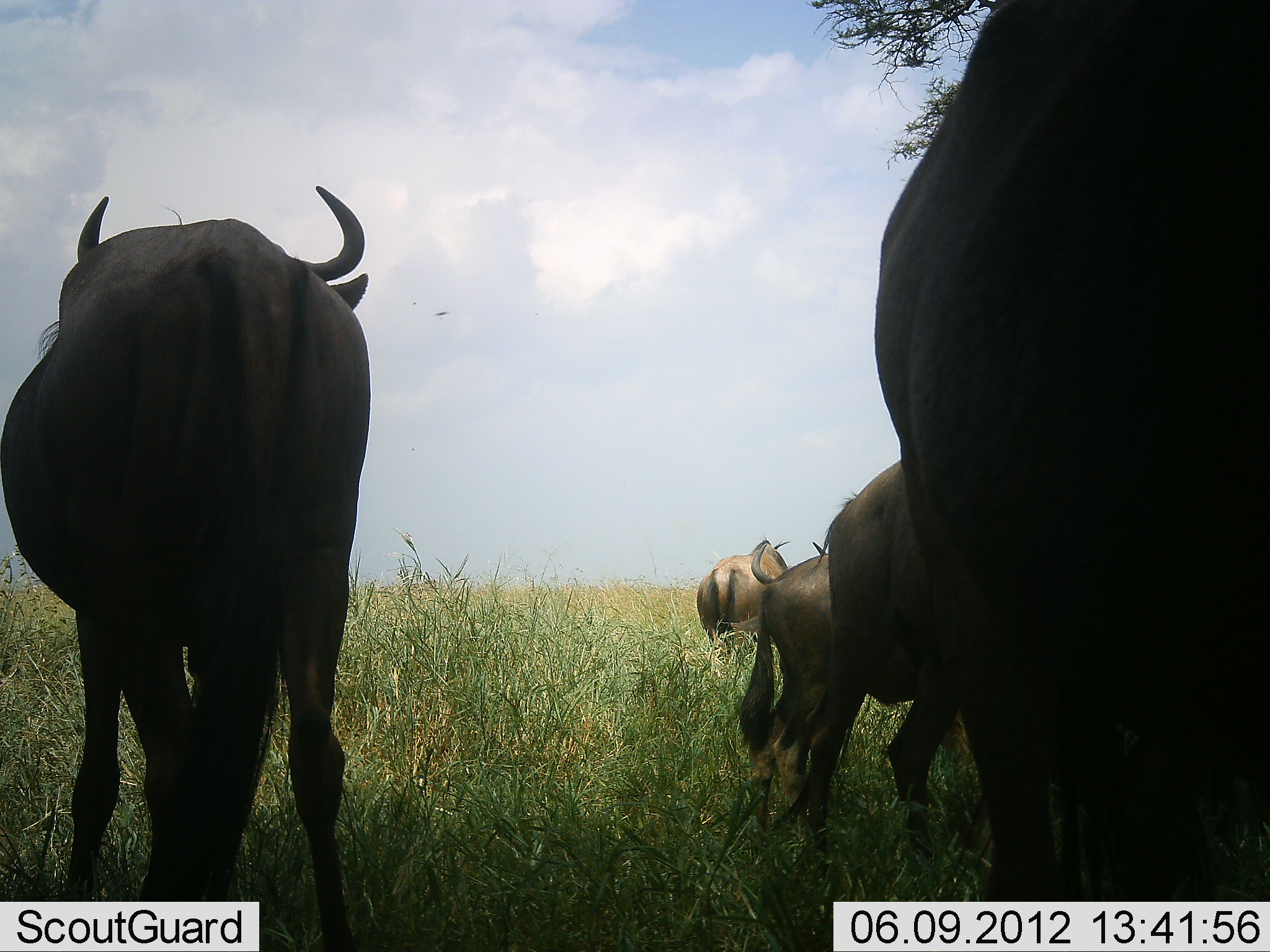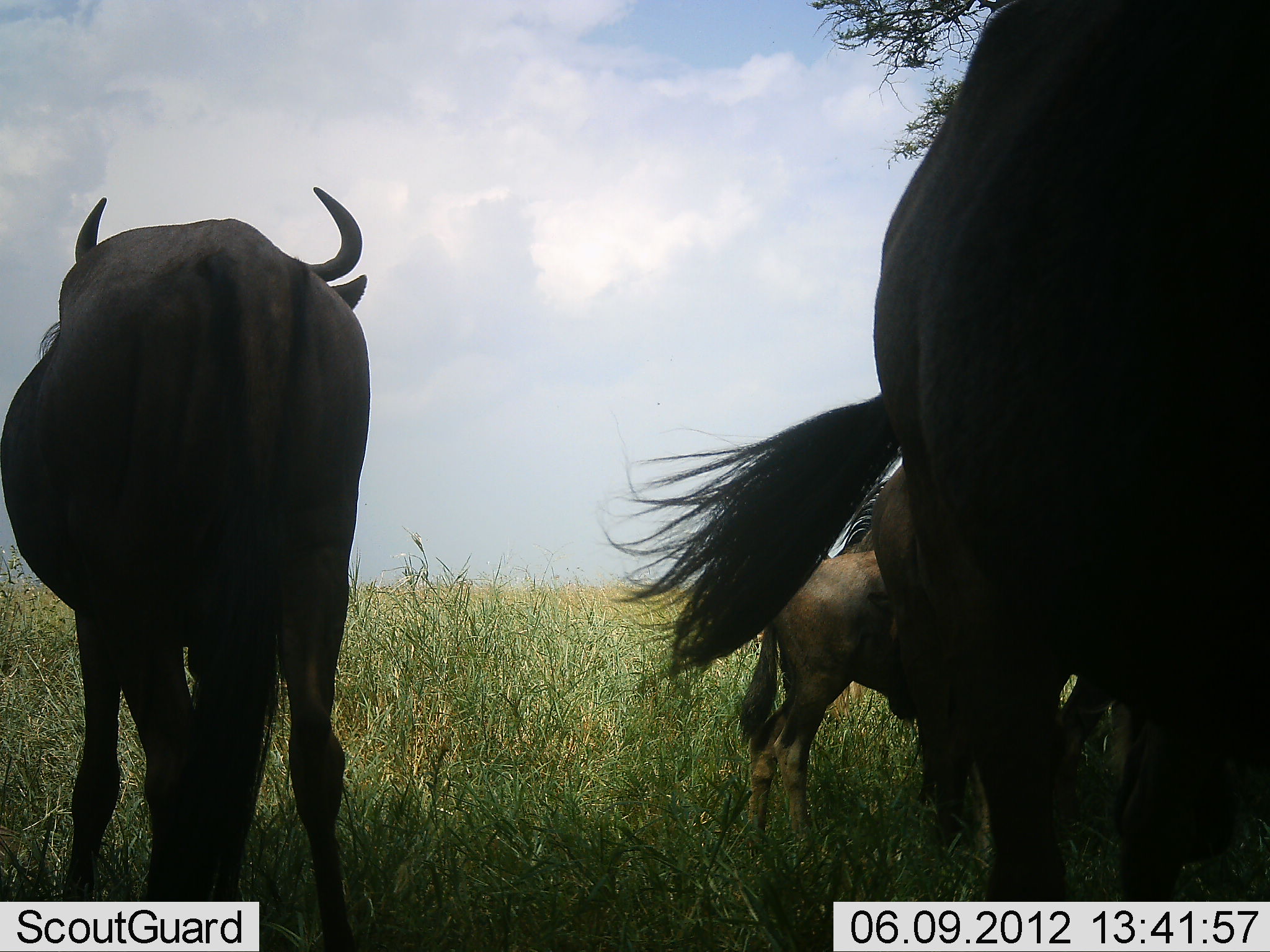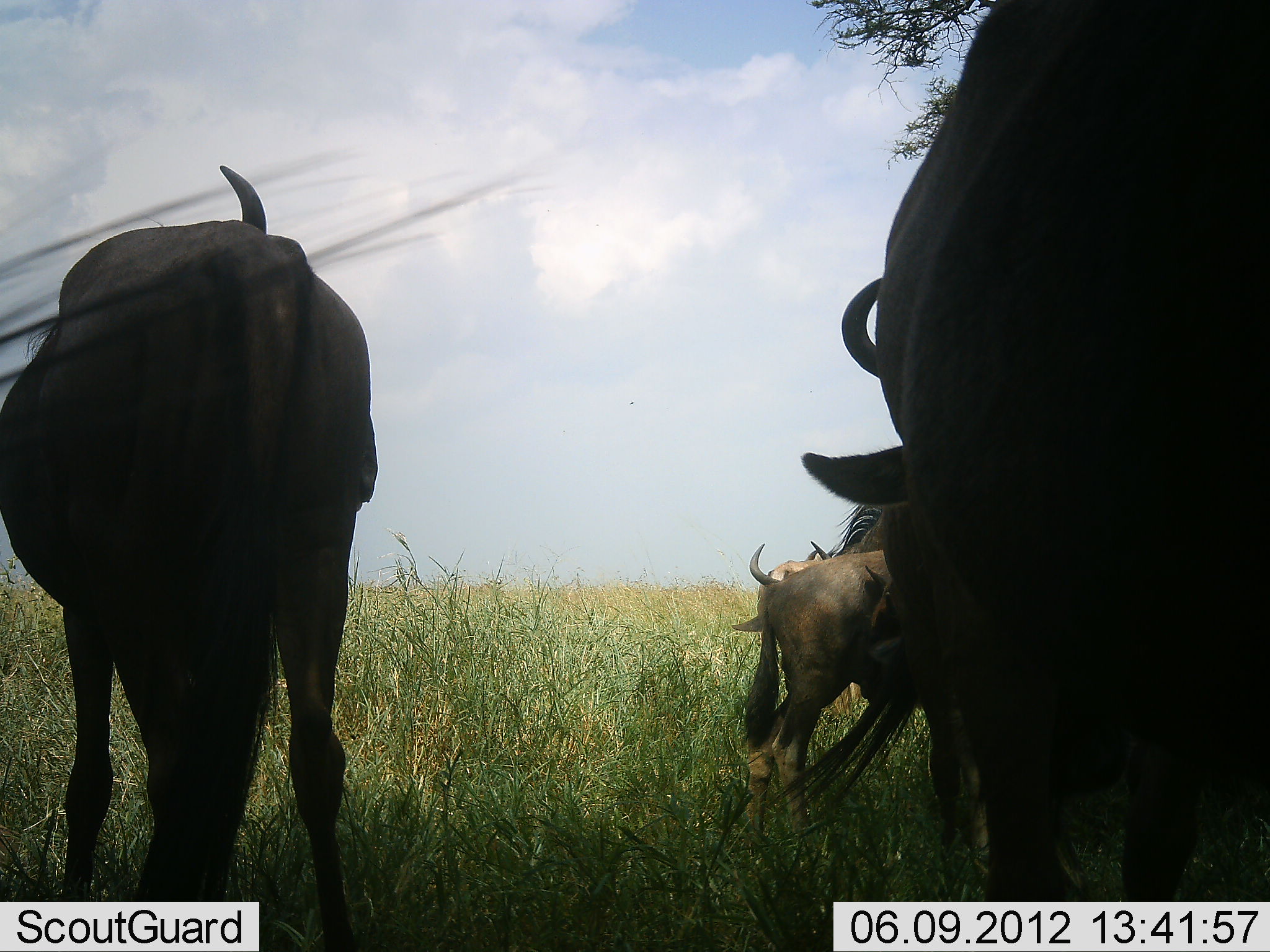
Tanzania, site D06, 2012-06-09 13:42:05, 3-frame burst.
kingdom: Animalia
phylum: Chordata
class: Mammalia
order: Artiodactyla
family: Bovidae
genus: Connochaetes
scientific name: Connochaetes taurinus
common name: blue wildebeest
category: wildebeest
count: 5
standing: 80%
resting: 10%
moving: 10%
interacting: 0%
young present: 70%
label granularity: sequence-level